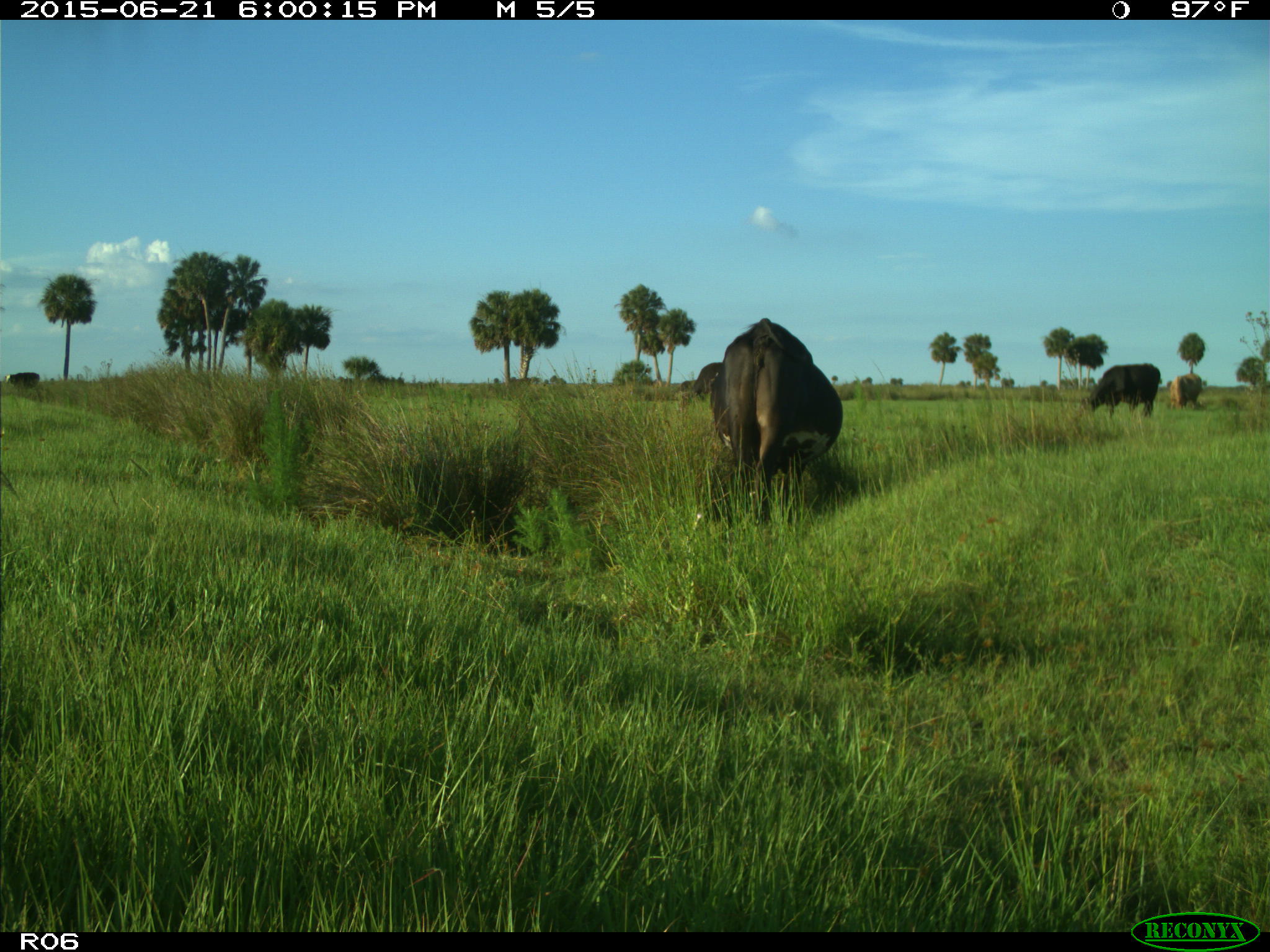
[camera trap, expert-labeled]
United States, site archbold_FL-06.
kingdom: Animalia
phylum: Chordata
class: Mammalia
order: Artiodactyla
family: Bovidae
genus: Bos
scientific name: Bos taurus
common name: domestic cow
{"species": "Bos taurus (domestic cow)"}